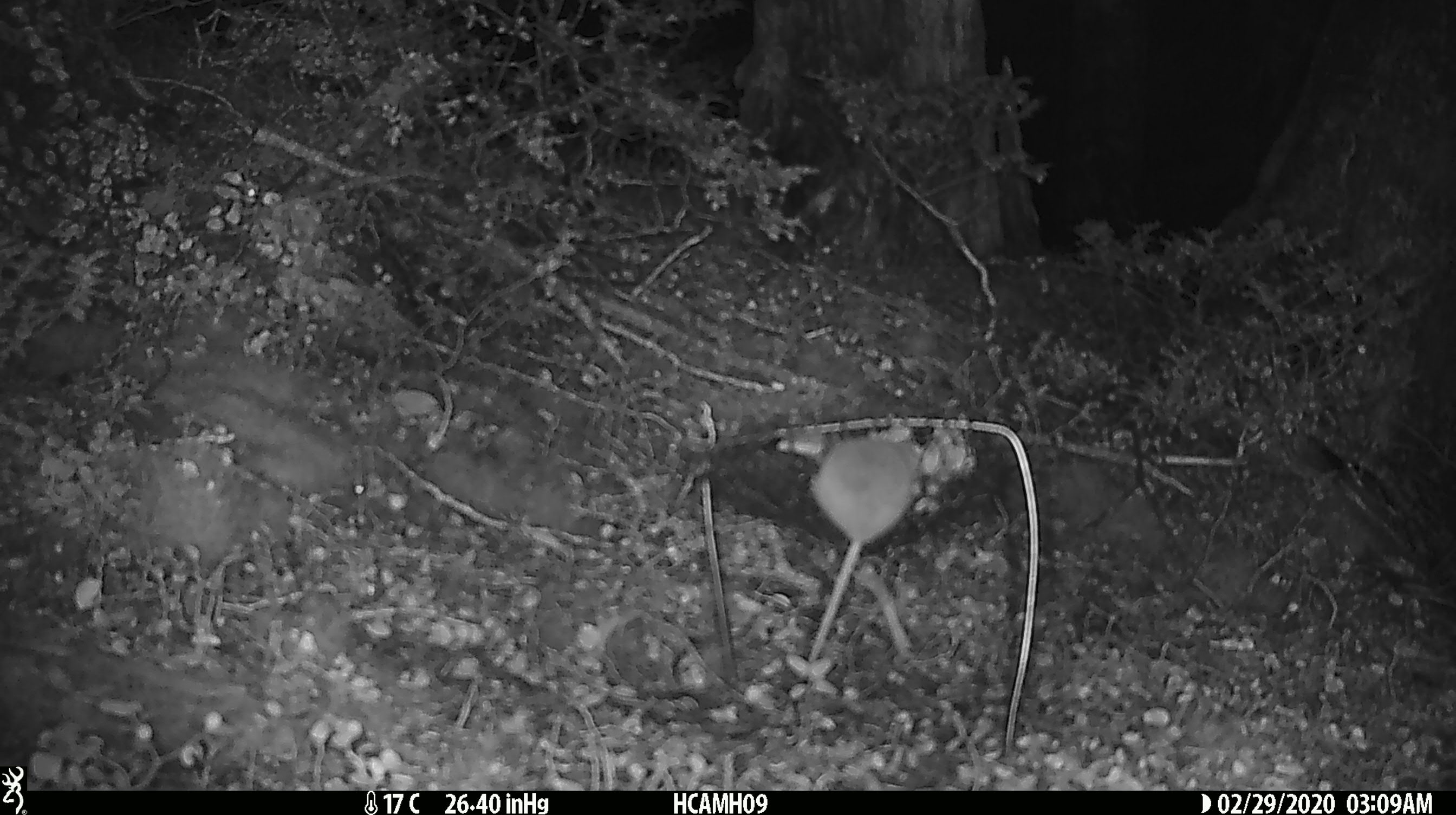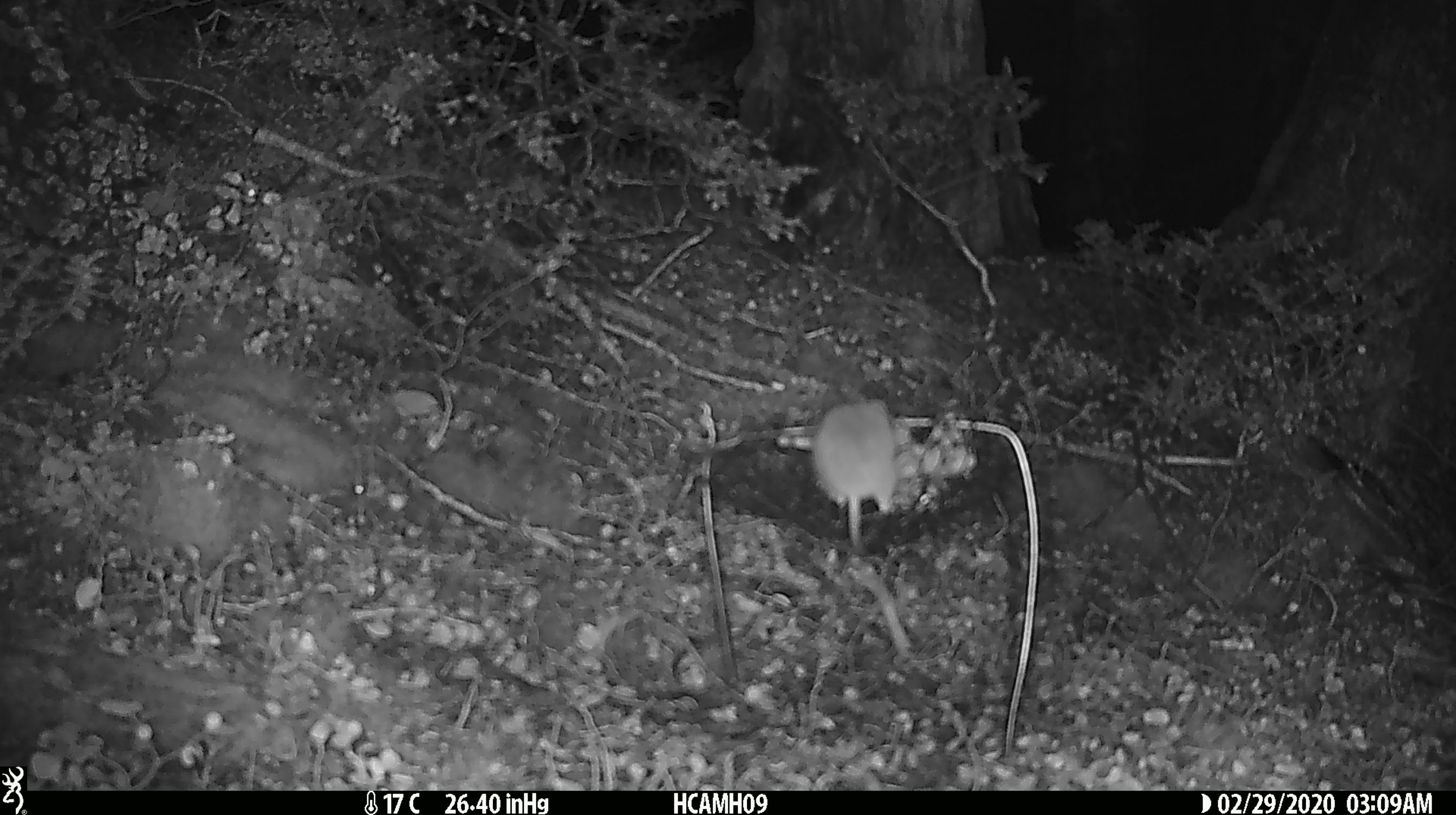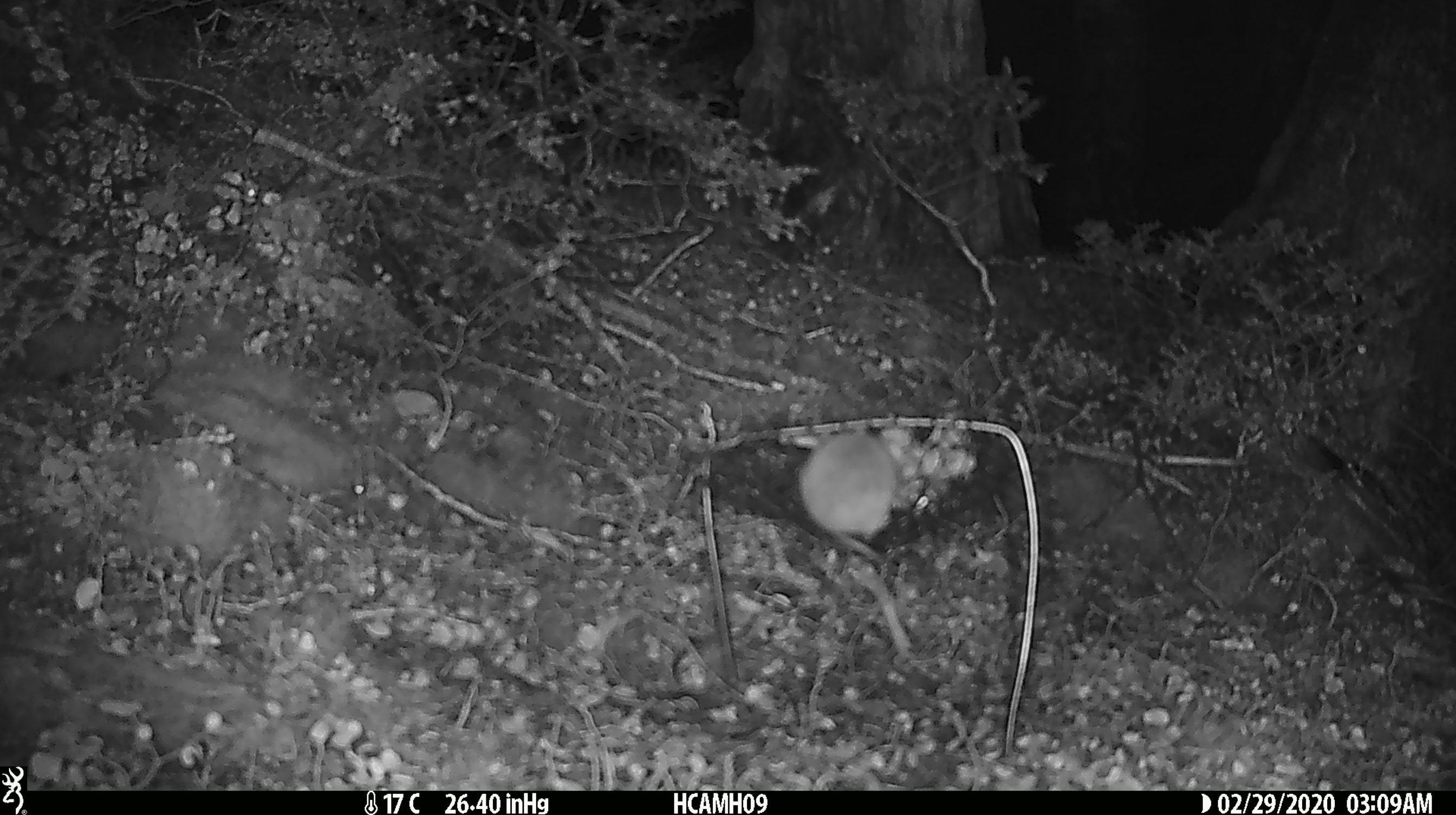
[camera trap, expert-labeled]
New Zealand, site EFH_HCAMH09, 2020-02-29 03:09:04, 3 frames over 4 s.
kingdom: Animalia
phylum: Chordata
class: Mammalia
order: Rodentia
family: Muridae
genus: Mus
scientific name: Mus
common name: mouse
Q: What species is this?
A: Mouse (Mus).